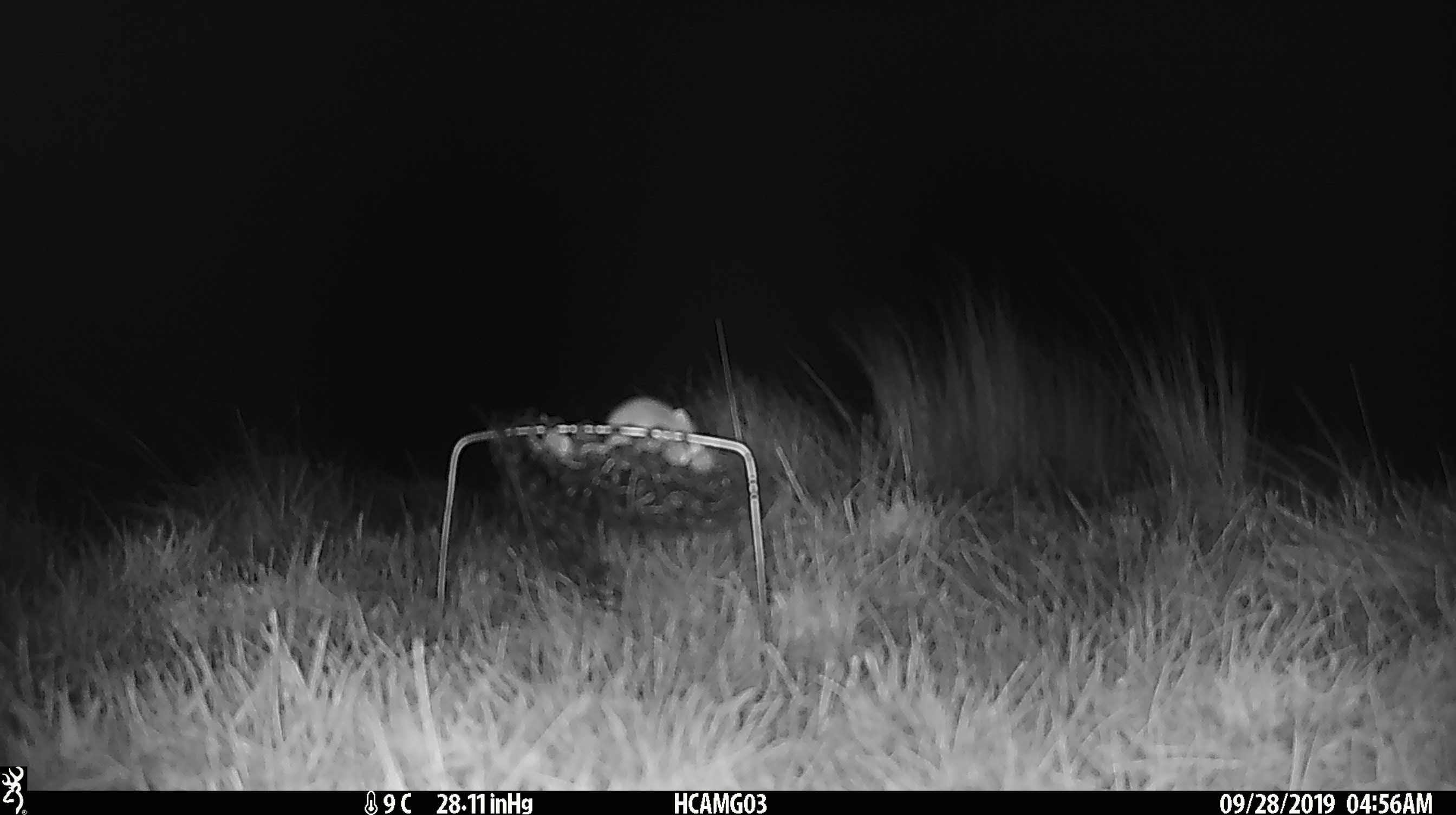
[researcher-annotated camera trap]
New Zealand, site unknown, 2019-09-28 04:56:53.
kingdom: Animalia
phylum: Chordata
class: Mammalia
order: Rodentia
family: Muridae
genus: Mus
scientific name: Mus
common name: mouse